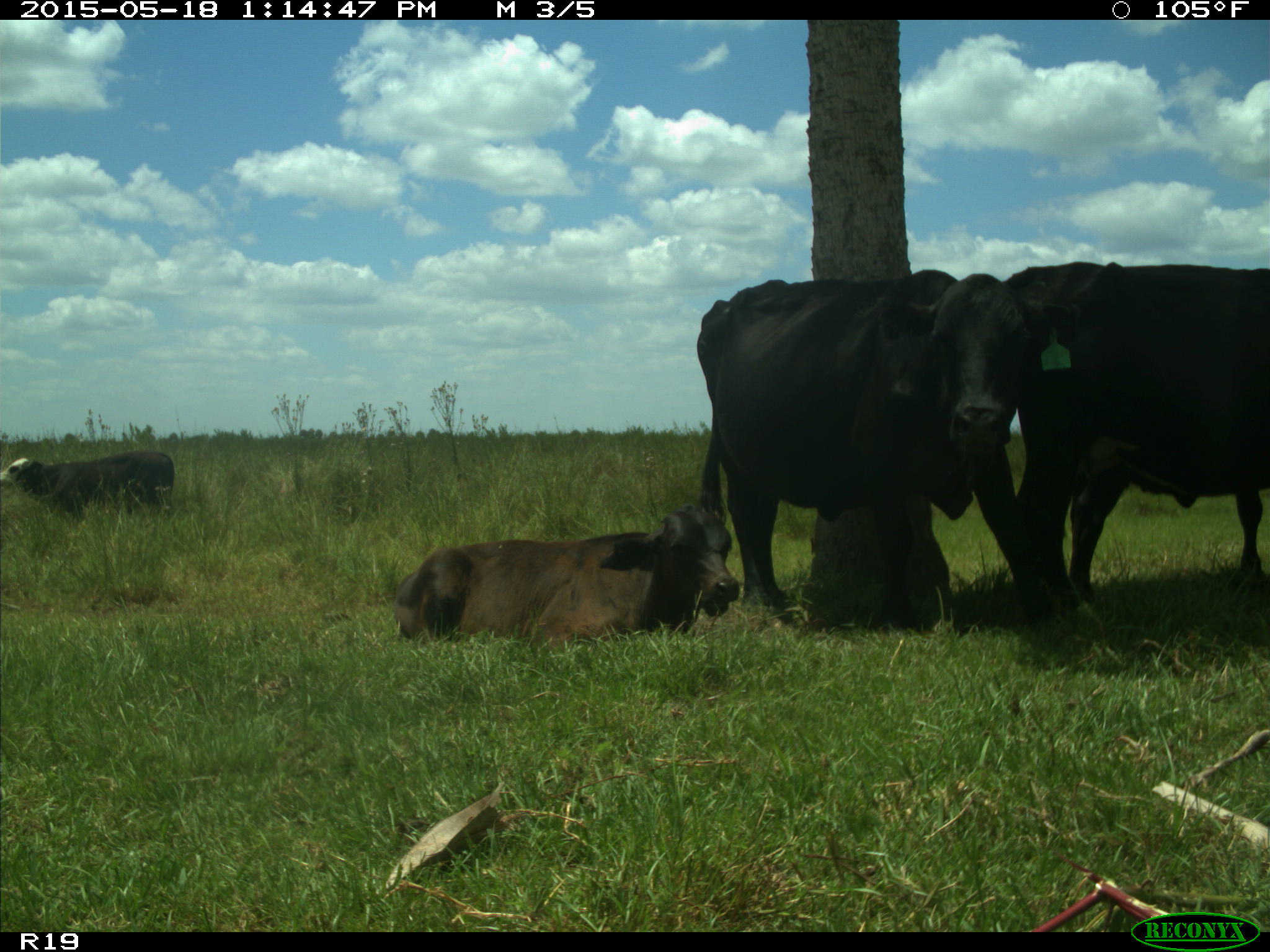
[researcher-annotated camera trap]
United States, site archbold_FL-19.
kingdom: Animalia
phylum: Chordata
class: Mammalia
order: Artiodactyla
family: Bovidae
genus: Bos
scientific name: Bos taurus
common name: domestic cow